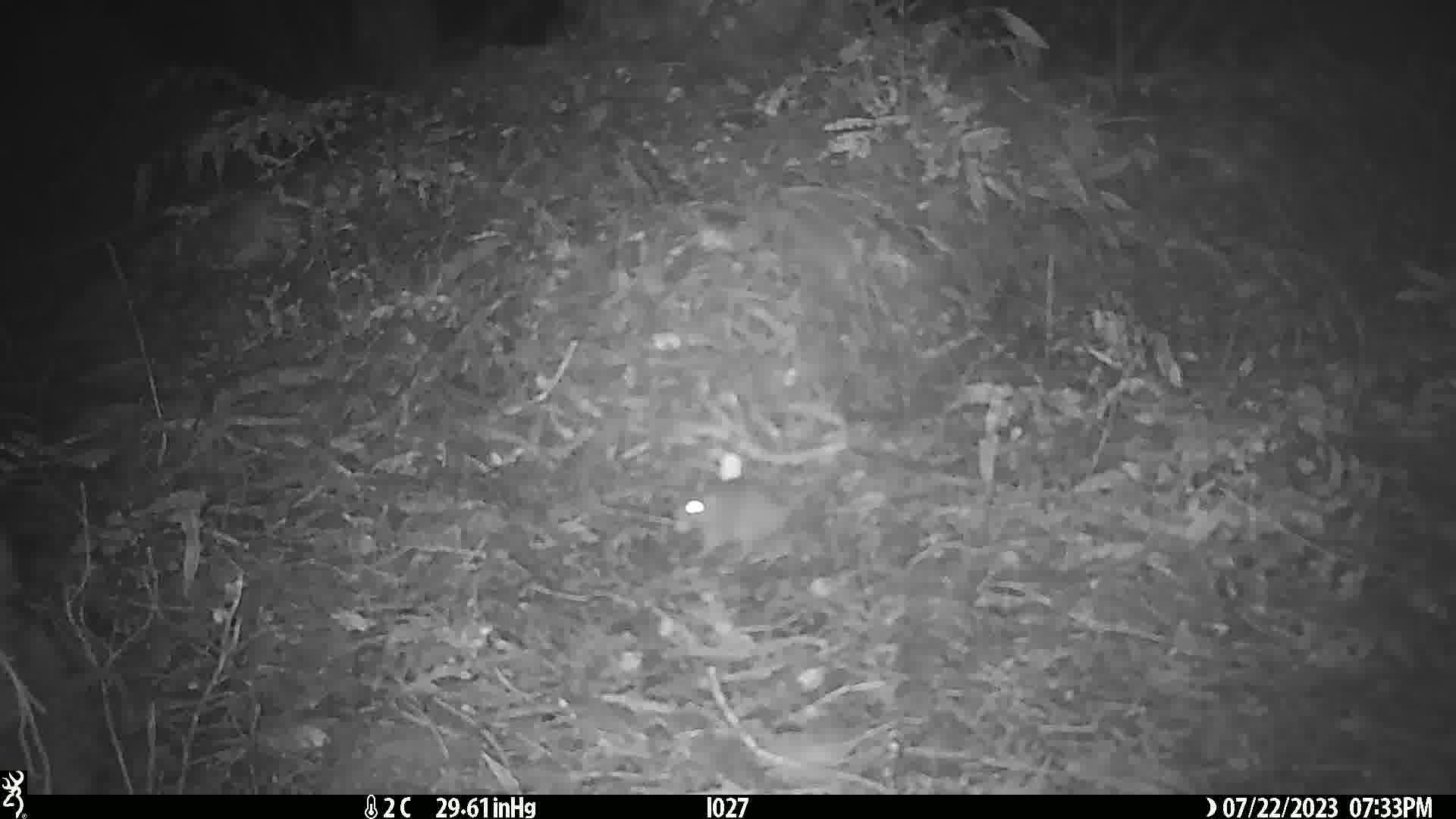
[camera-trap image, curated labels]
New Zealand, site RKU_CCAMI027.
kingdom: Animalia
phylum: Chordata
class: Mammalia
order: Rodentia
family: Muridae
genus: Rattus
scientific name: Rattus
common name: rat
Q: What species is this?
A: Rat (Rattus).